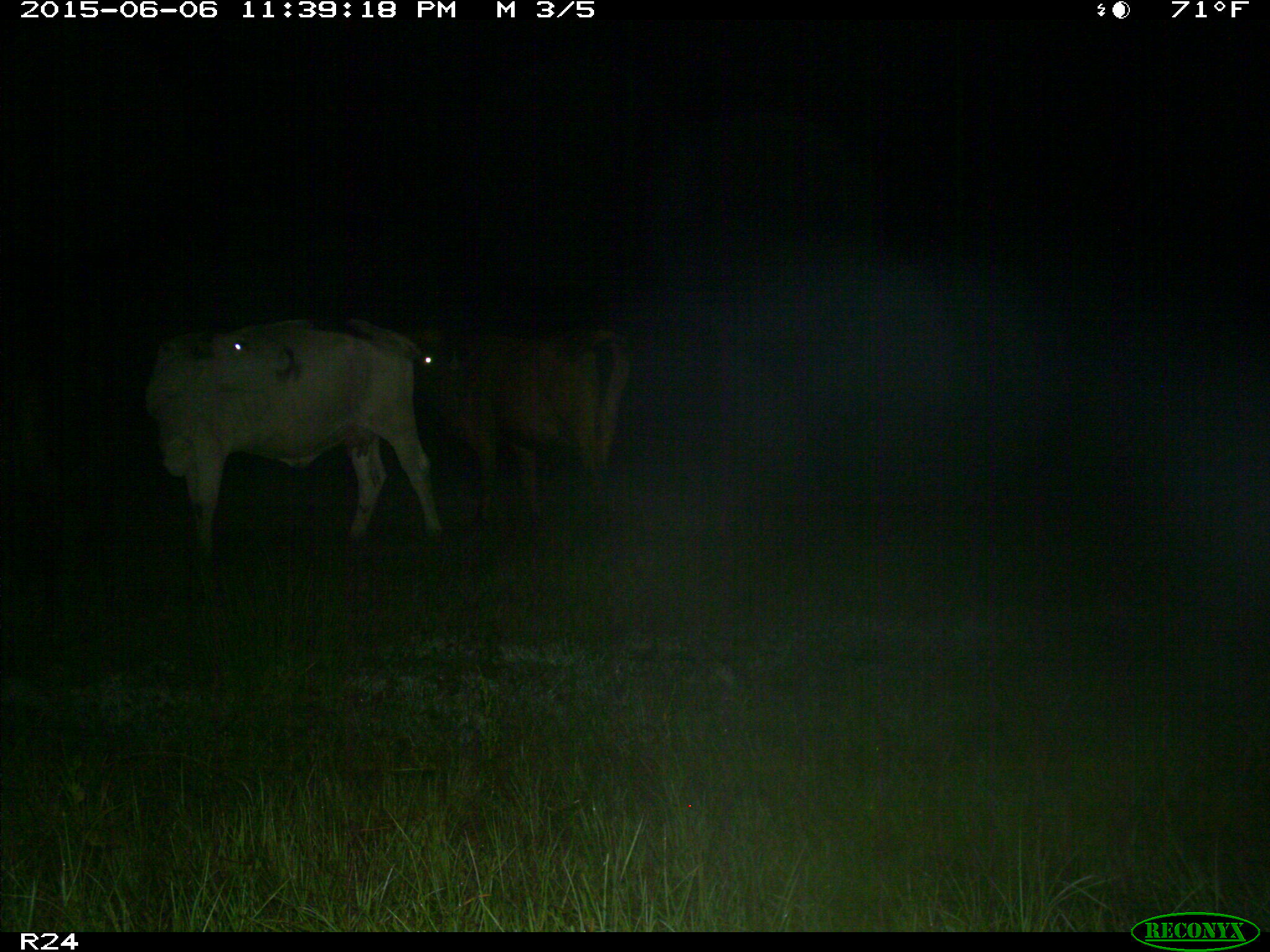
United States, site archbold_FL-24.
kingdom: Animalia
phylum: Chordata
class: Mammalia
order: Artiodactyla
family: Bovidae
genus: Bos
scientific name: Bos taurus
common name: domestic cow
Bos taurus (domestic cow).